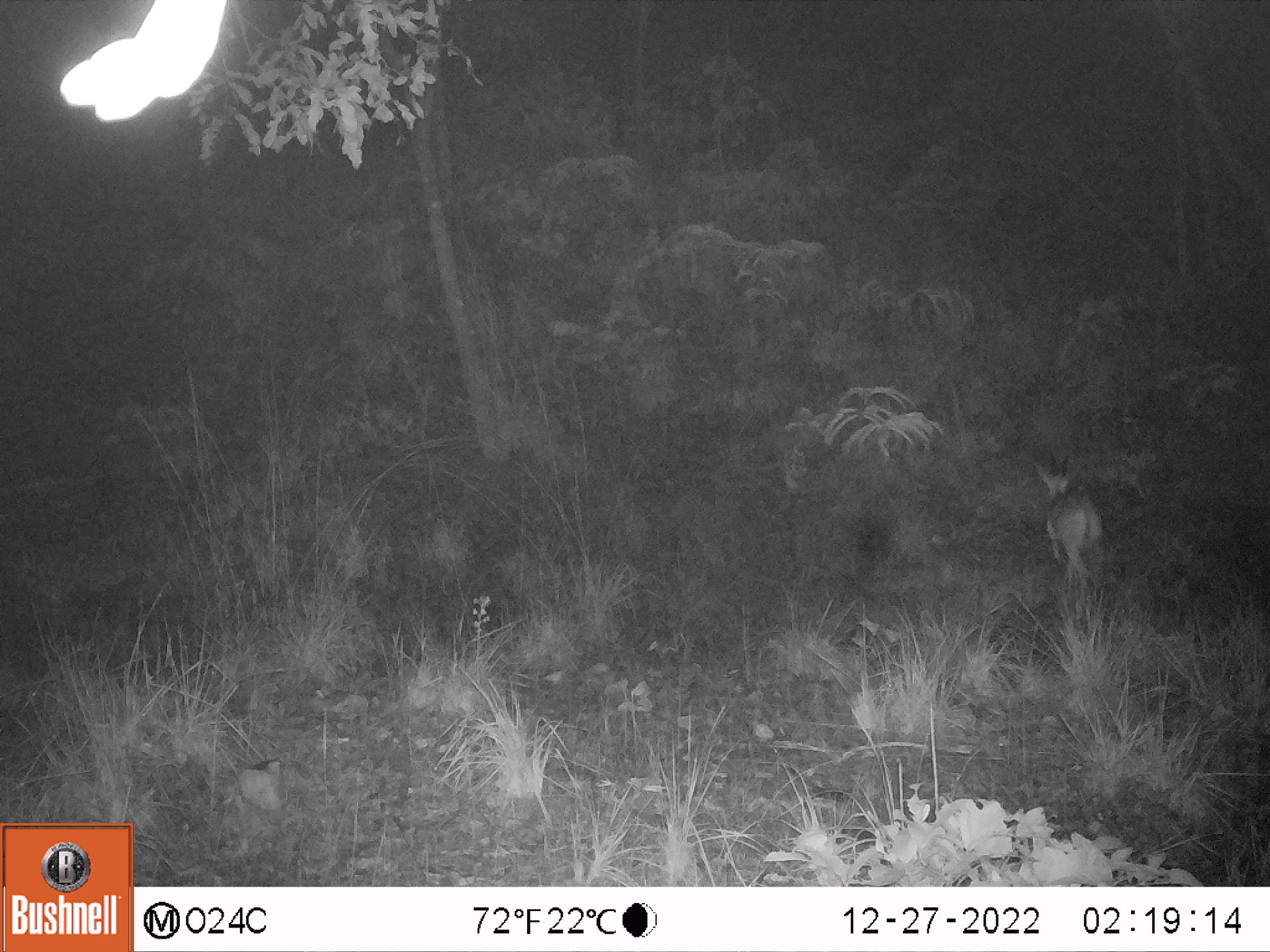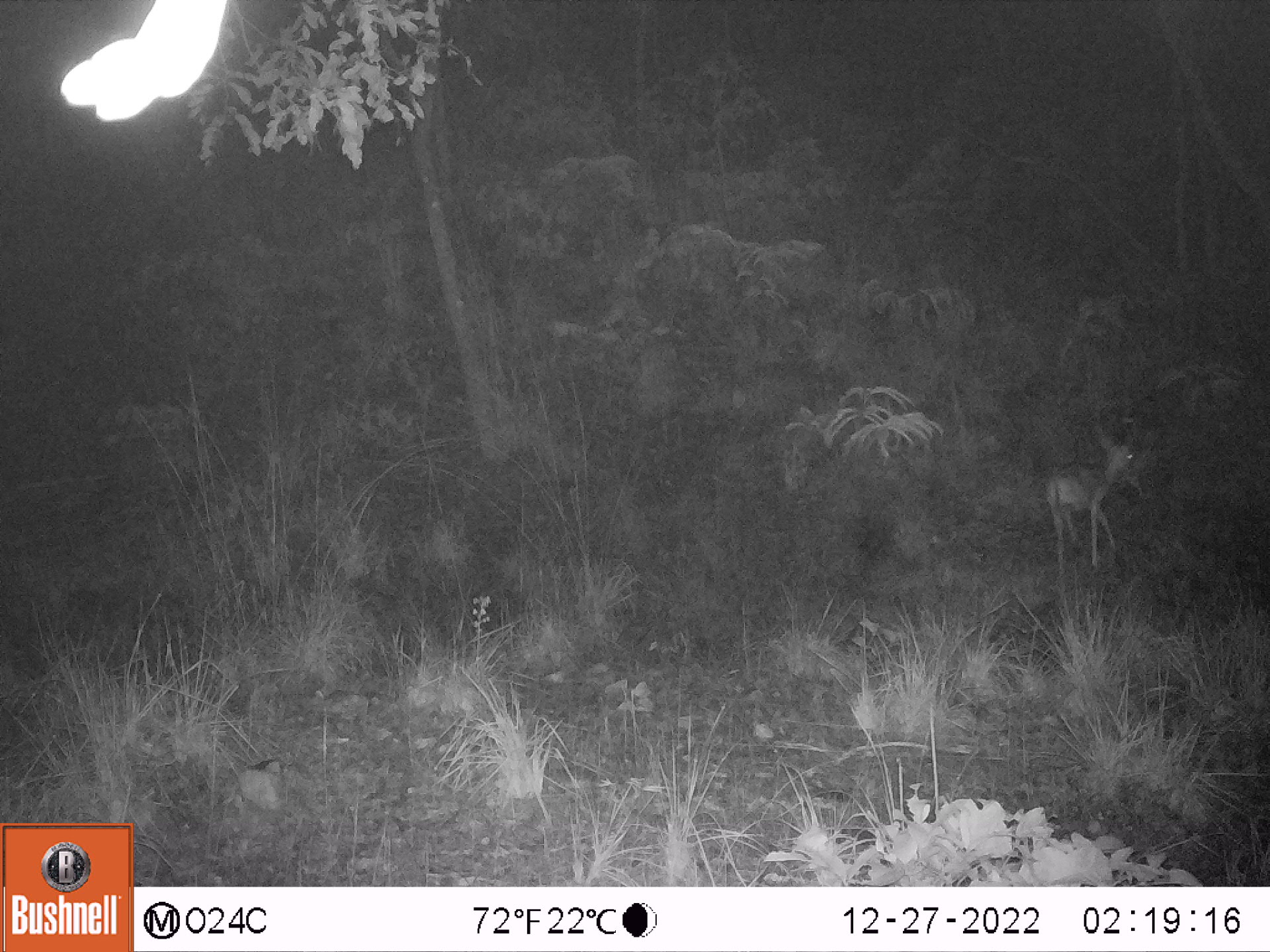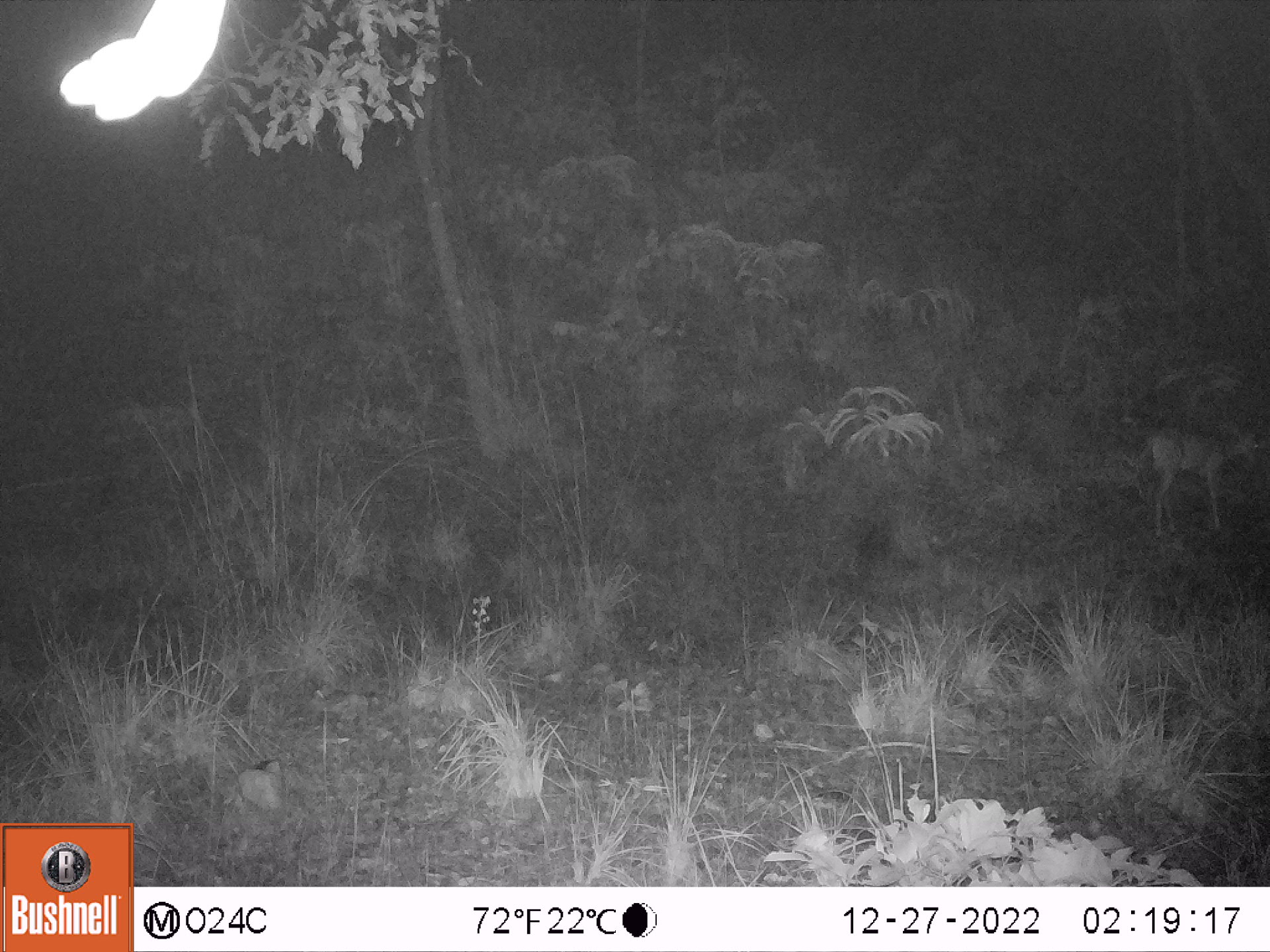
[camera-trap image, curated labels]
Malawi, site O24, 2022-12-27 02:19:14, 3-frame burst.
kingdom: Animalia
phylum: Chordata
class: Mammalia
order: Carnivora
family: Canidae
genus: Canis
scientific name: Canis familiaris familiaris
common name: domestic dog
Domestic dog (Canis familiaris familiaris), count 1.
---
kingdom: Animalia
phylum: Chordata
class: Mammalia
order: Artiodactyla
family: Bovidae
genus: Sylvicapra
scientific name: Sylvicapra grimmia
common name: common duiker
Common duiker (Sylvicapra grimmia), count 1.